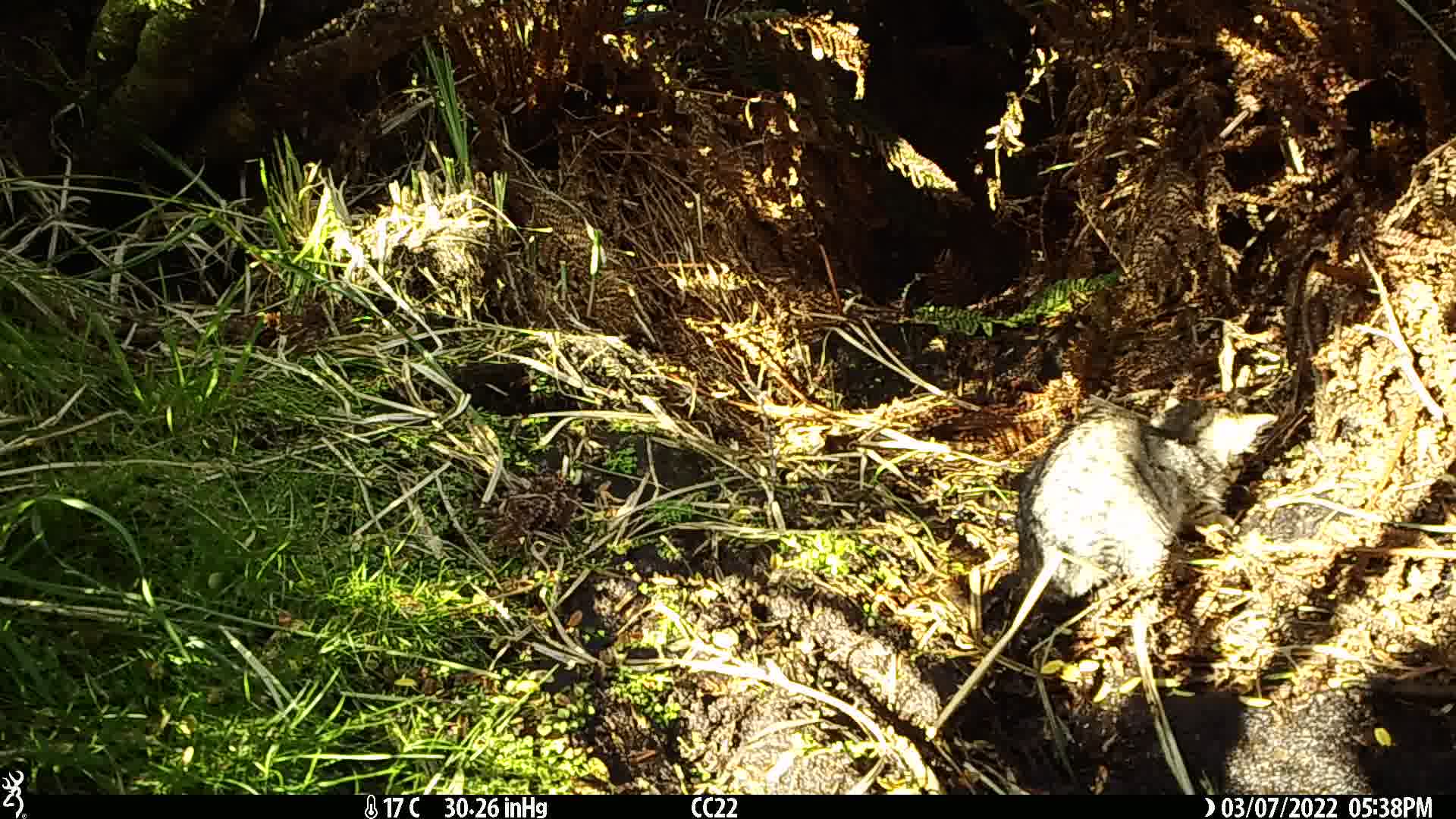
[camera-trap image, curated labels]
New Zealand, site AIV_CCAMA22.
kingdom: Animalia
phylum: Chordata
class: Mammalia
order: Carnivora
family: Felidae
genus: Felis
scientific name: Felis catus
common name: domestic cat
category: cat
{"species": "cat (domestic cat) (Felis catus)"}